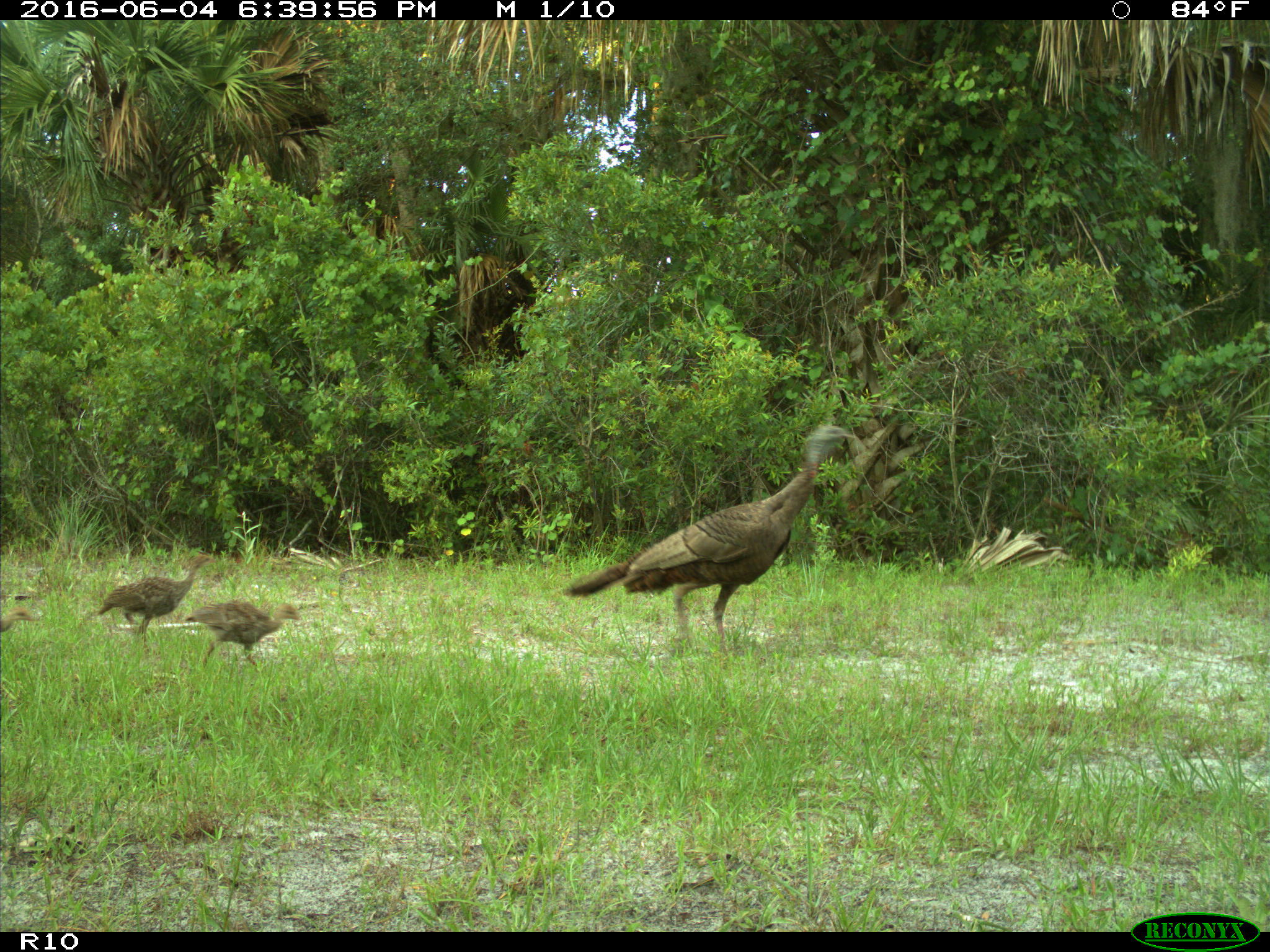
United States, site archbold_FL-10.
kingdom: Animalia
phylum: Chordata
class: Aves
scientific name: Aves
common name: birds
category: unidentified bird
Unidentified bird (birds) (Aves).